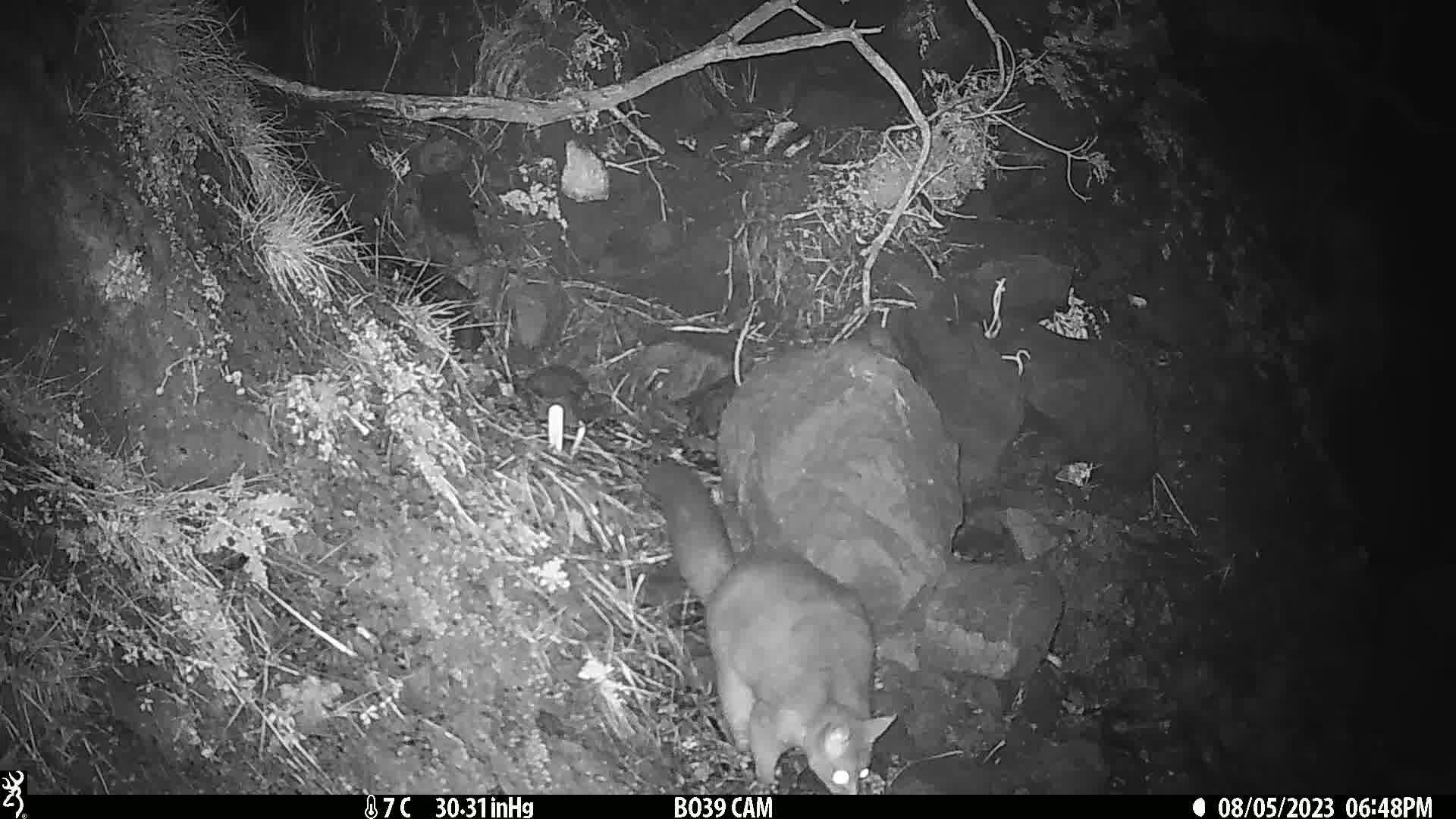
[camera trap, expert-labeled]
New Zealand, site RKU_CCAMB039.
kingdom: Animalia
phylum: Chordata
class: Mammalia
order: Diprotodontia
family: Phalangeridae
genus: Trichosurus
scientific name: Trichosurus vulpecula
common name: common brushtail possum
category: possum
Possum (common brushtail possum) (Trichosurus vulpecula).